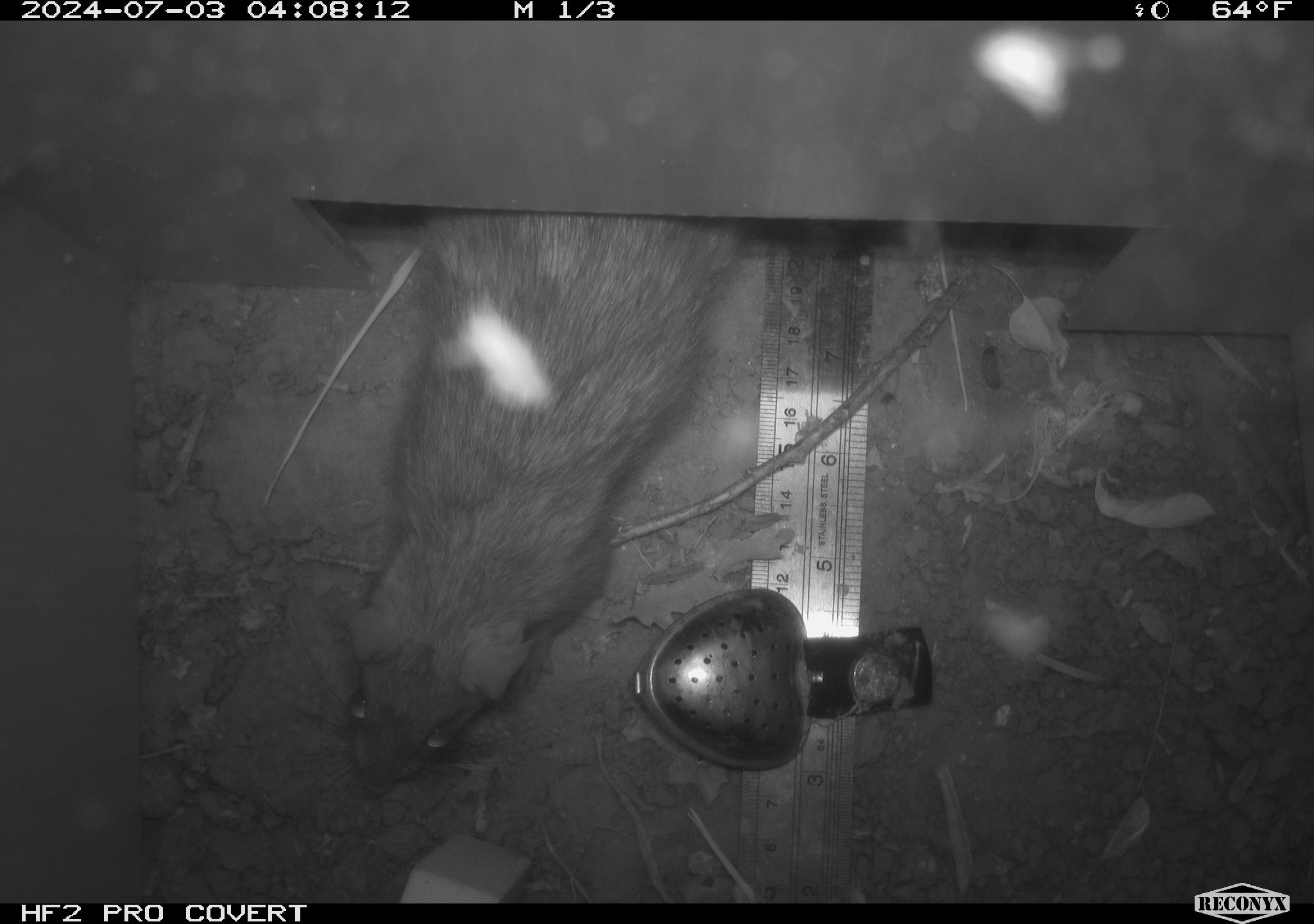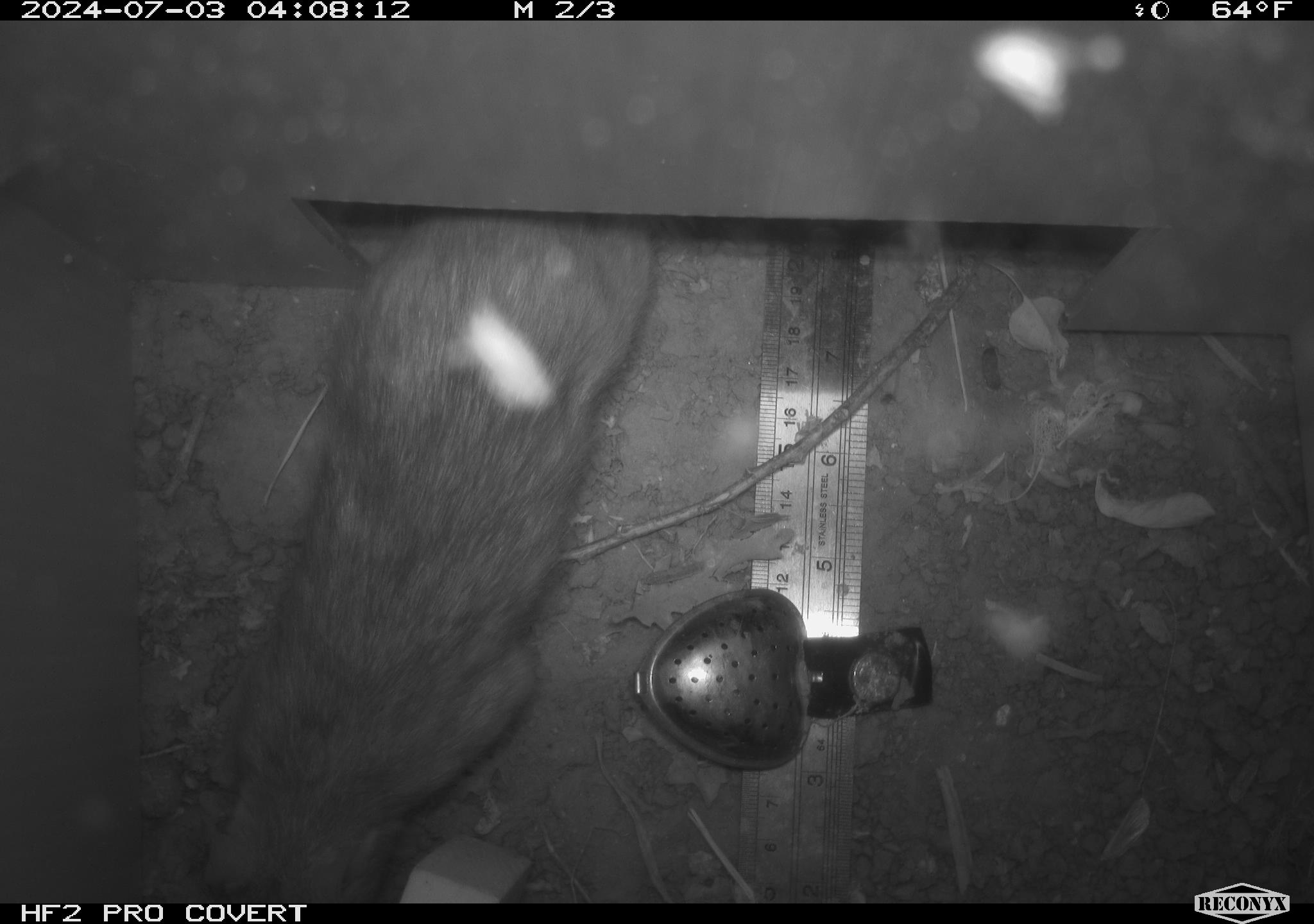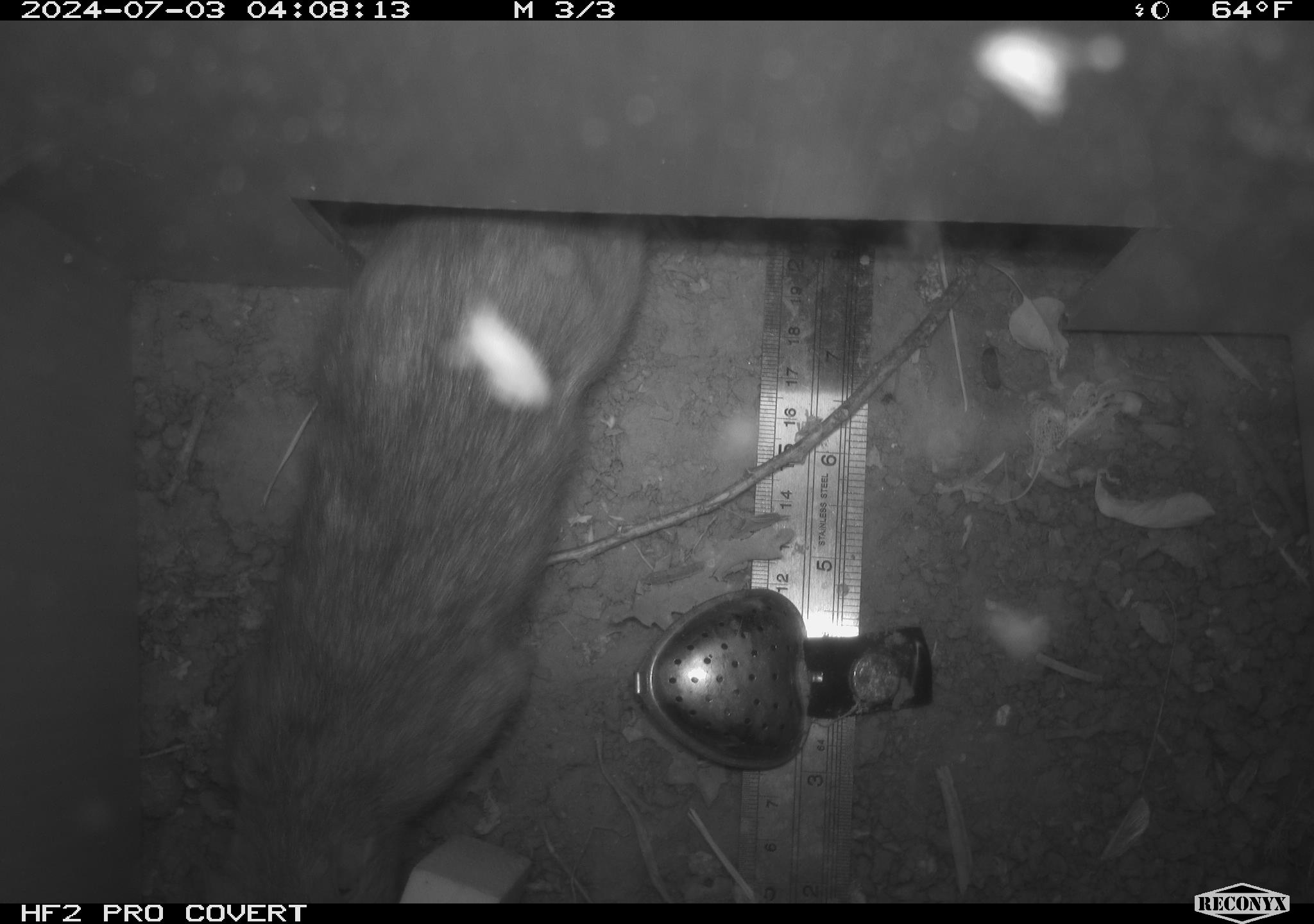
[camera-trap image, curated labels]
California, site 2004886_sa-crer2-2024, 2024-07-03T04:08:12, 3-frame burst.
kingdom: Animalia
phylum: Chordata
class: Mammalia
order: Rodentia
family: Muridae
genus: Rattus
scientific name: Rattus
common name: rat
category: rattus species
Rattus species (rat) (Rattus).